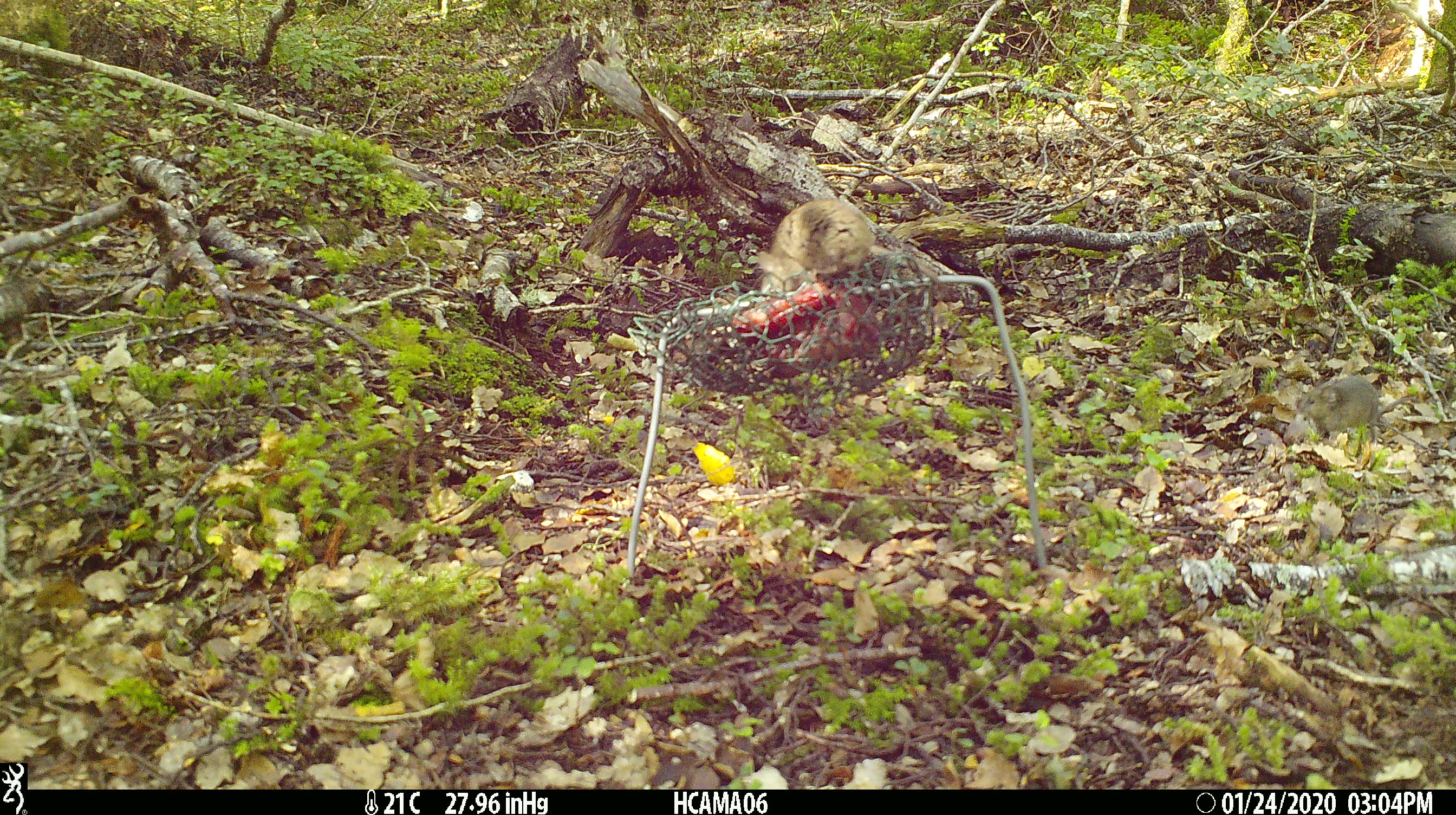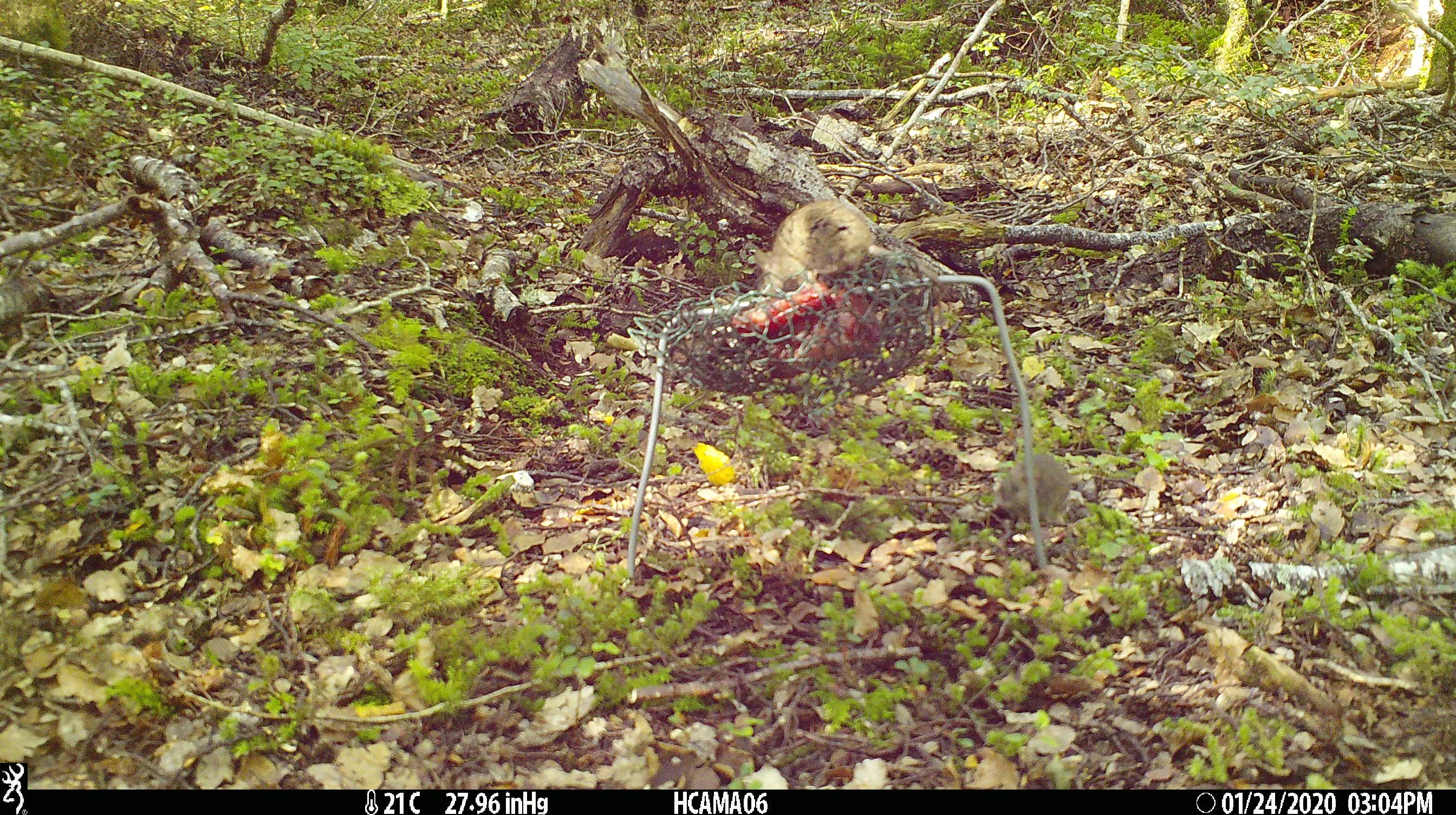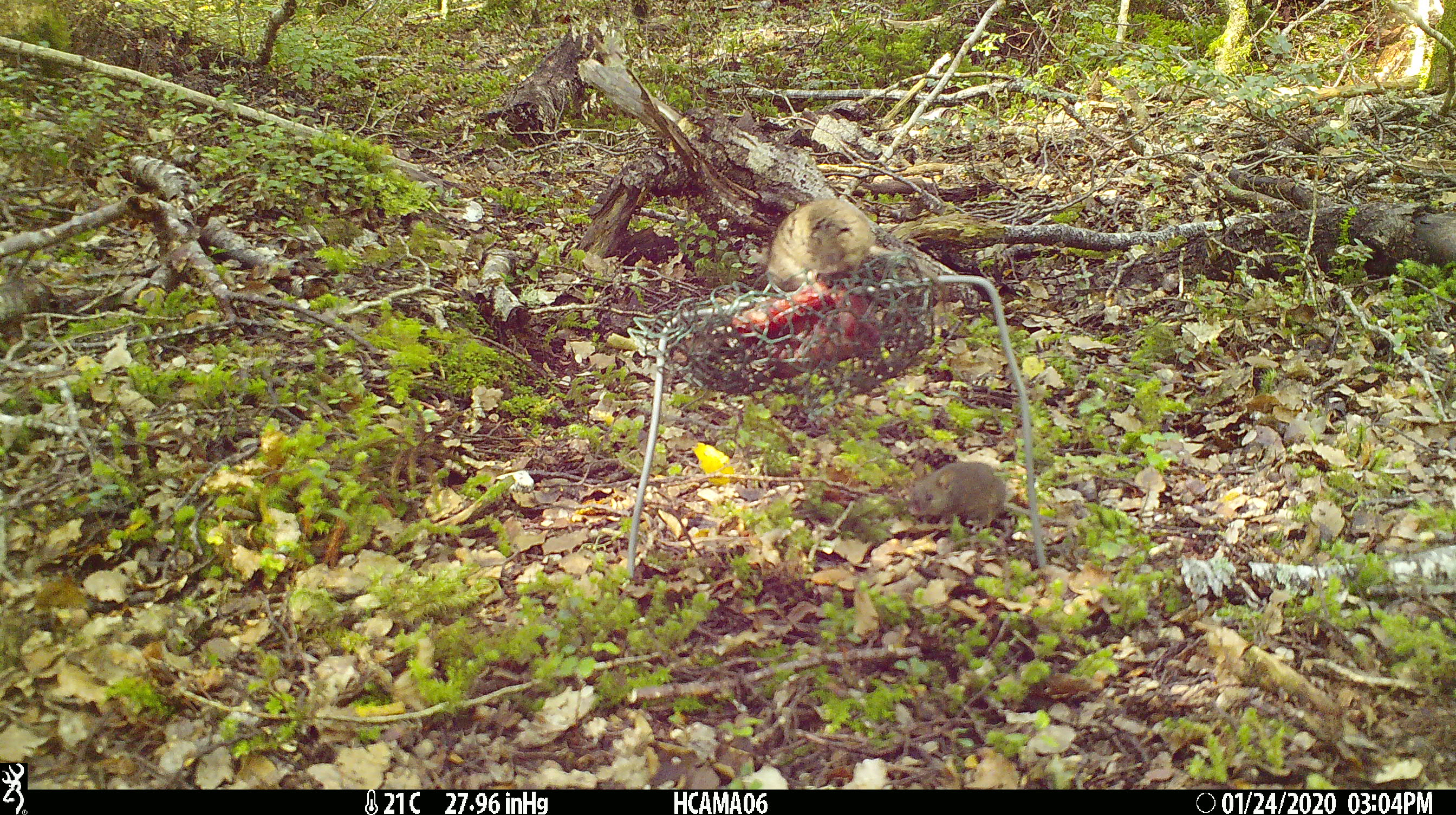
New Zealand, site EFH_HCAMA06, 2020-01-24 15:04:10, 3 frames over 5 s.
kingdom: Animalia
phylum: Chordata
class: Mammalia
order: Rodentia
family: Muridae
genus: Mus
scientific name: Mus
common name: mouse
Mouse (Mus).